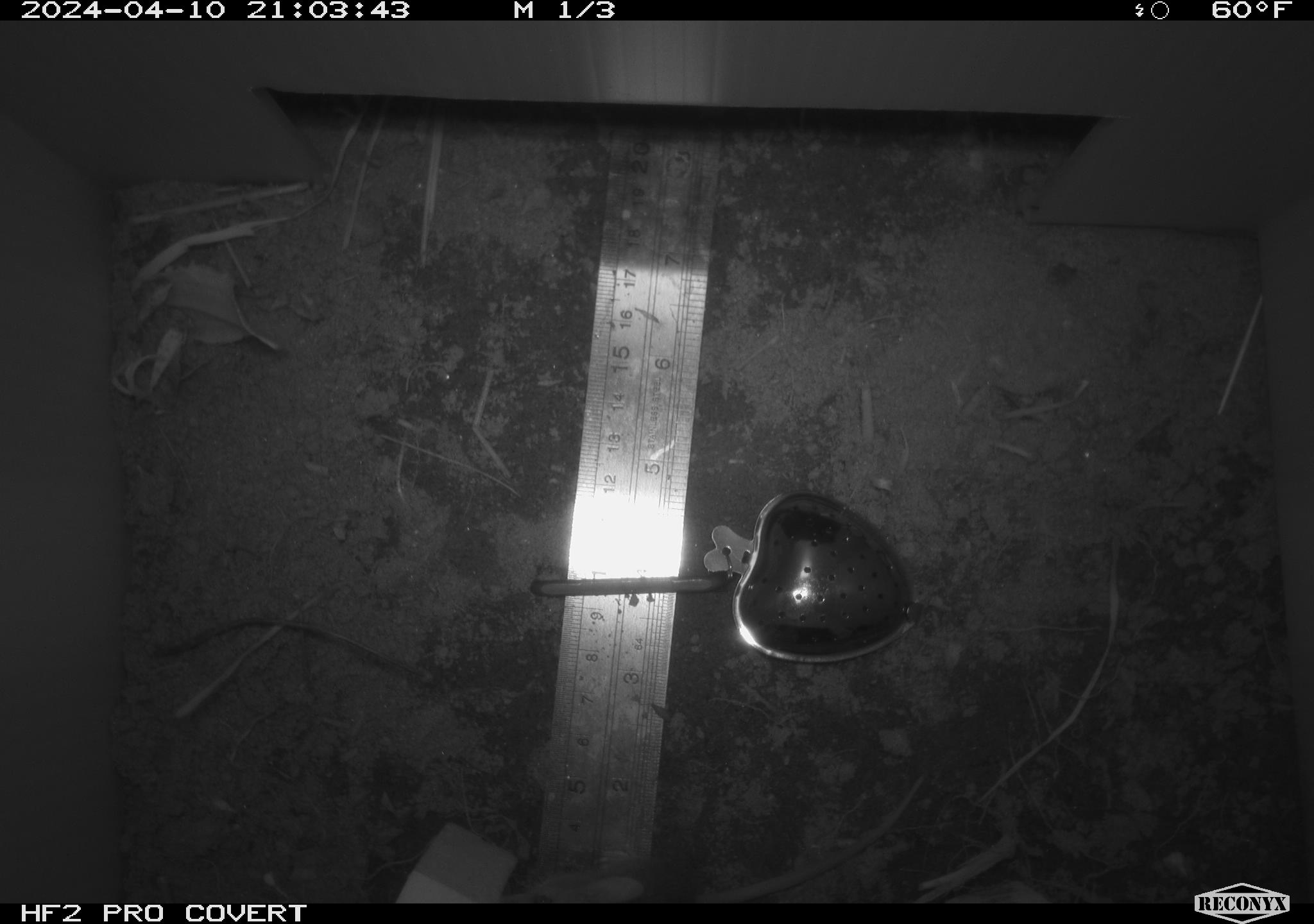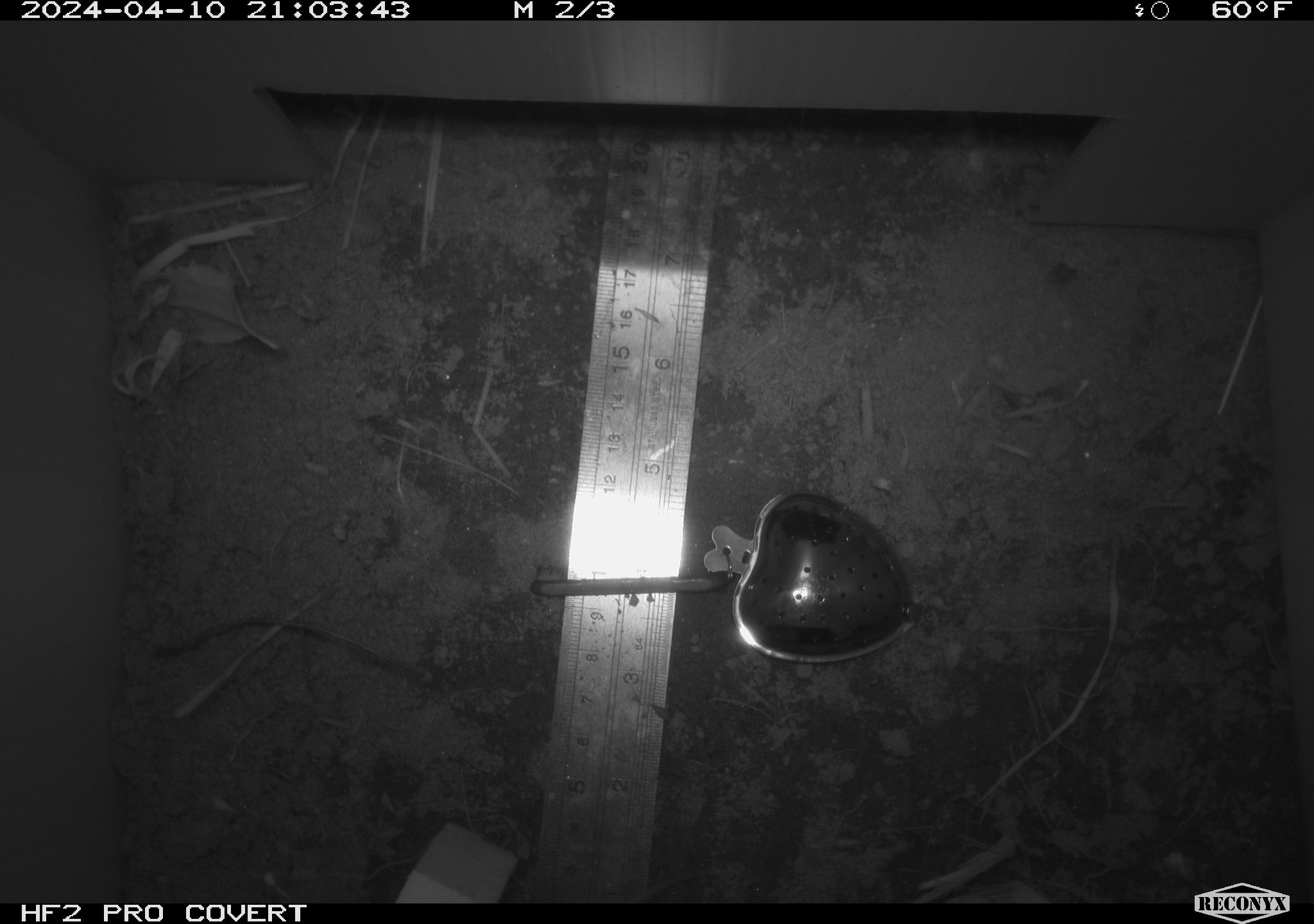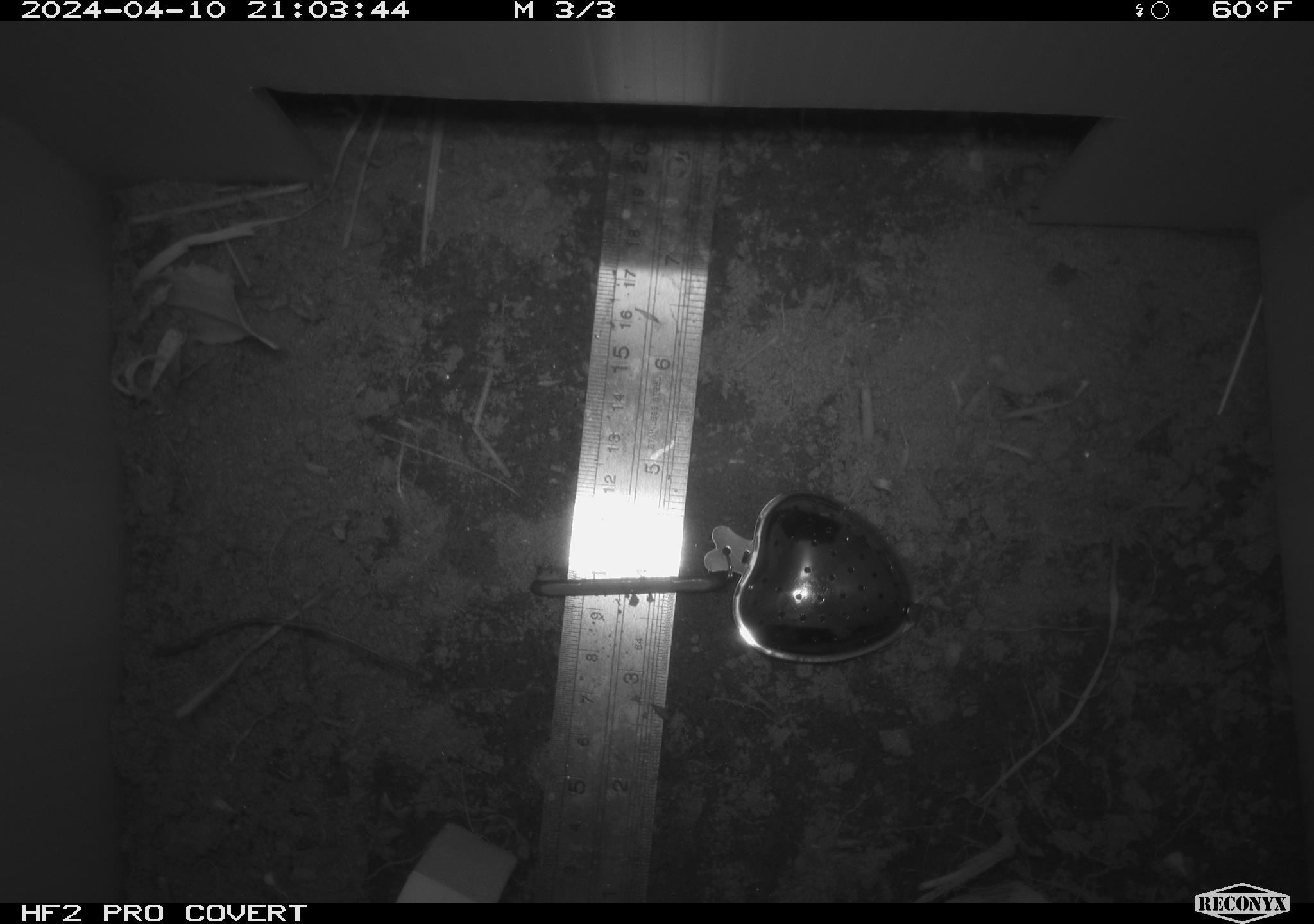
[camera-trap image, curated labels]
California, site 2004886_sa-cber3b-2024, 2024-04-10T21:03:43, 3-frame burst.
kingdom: Animalia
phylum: Chordata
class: Mammalia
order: Rodentia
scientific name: Rodentia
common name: mouse species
Mouse species (Rodentia).